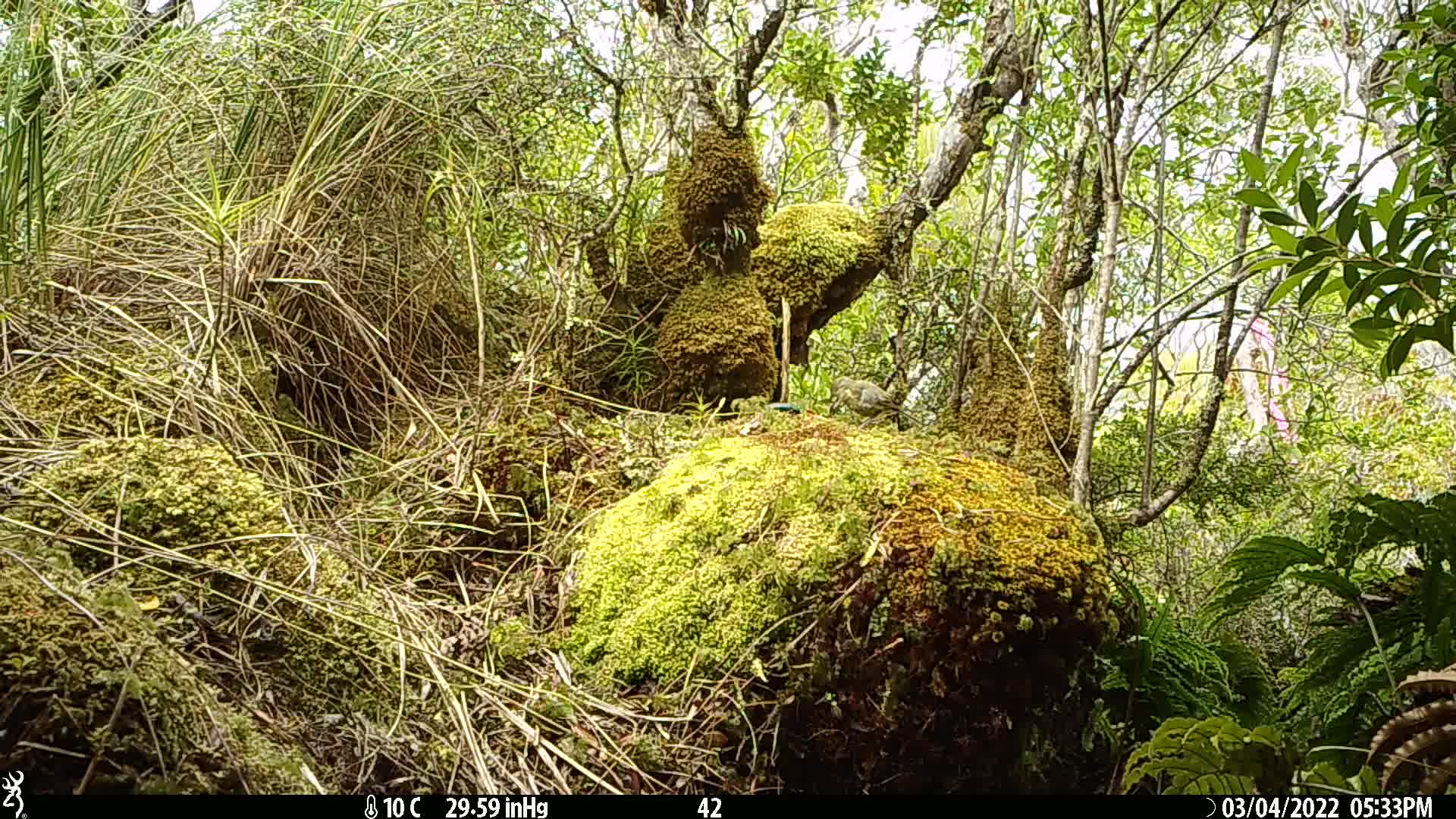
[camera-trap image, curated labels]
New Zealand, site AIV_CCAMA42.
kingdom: Animalia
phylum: Chordata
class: Aves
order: Passeriformes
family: Meliphagidae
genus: Anthornis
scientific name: Anthornis melanura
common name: new zealand bellbird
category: bellbird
Bellbird (new zealand bellbird) (Anthornis melanura).